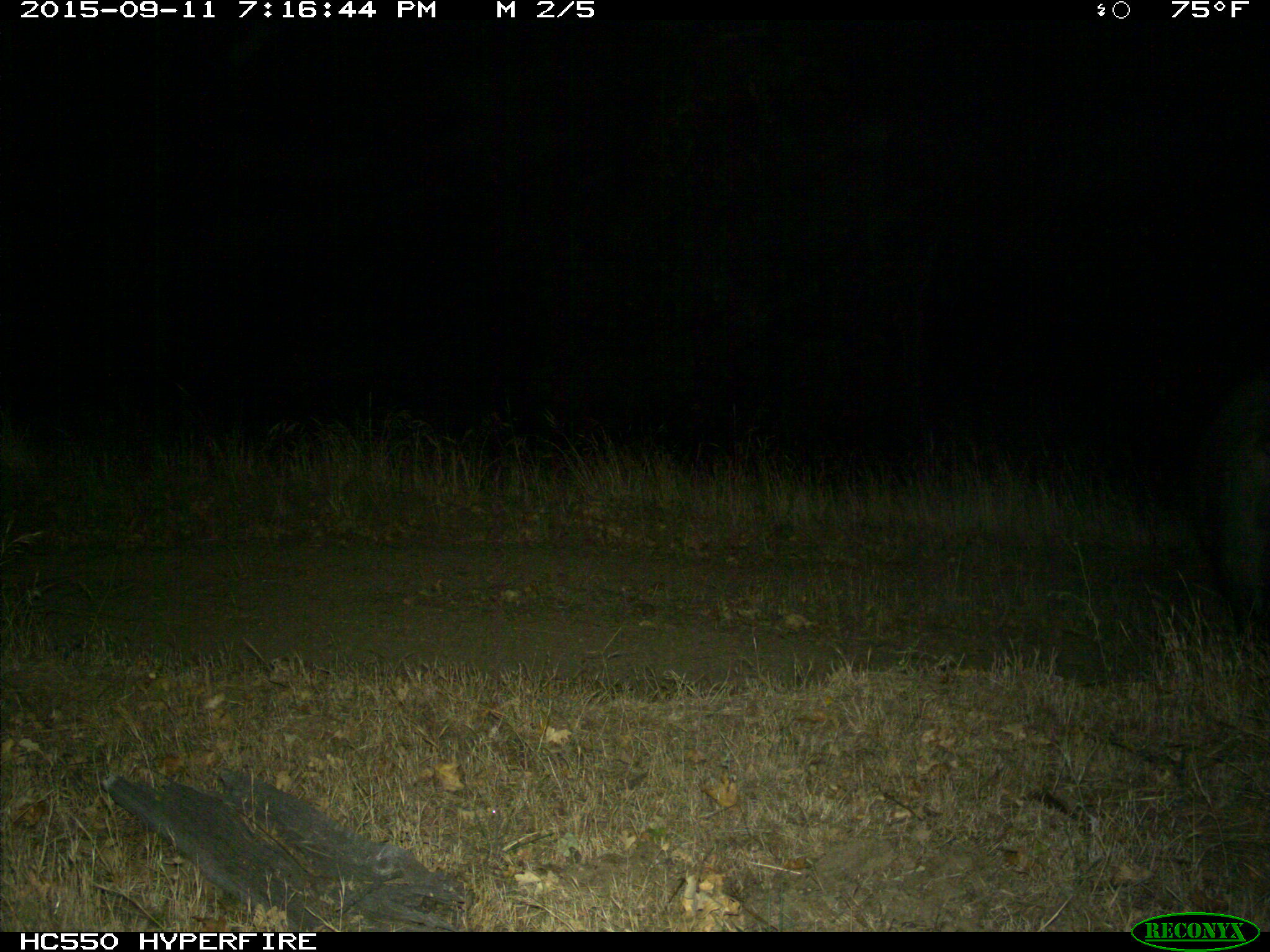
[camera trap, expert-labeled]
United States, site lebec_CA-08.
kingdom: Animalia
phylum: Chordata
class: Mammalia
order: Artiodactyla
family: Suidae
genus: Sus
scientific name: Sus scrofa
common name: wild boar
Sus scrofa (wild boar).